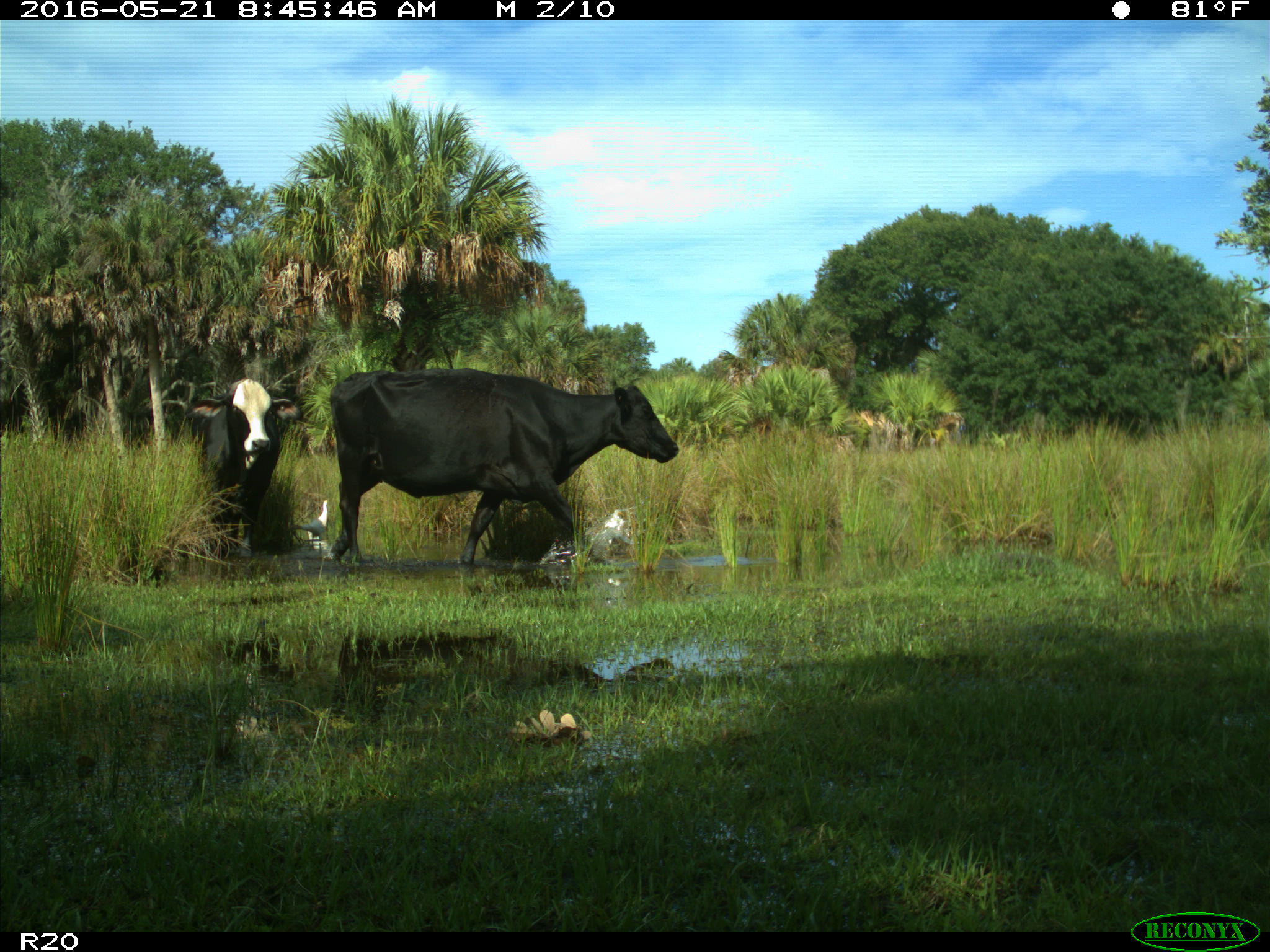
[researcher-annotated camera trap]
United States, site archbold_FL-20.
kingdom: Animalia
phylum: Chordata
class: Mammalia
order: Artiodactyla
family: Bovidae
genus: Bos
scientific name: Bos taurus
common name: domestic cow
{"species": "Bos taurus (domestic cow)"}